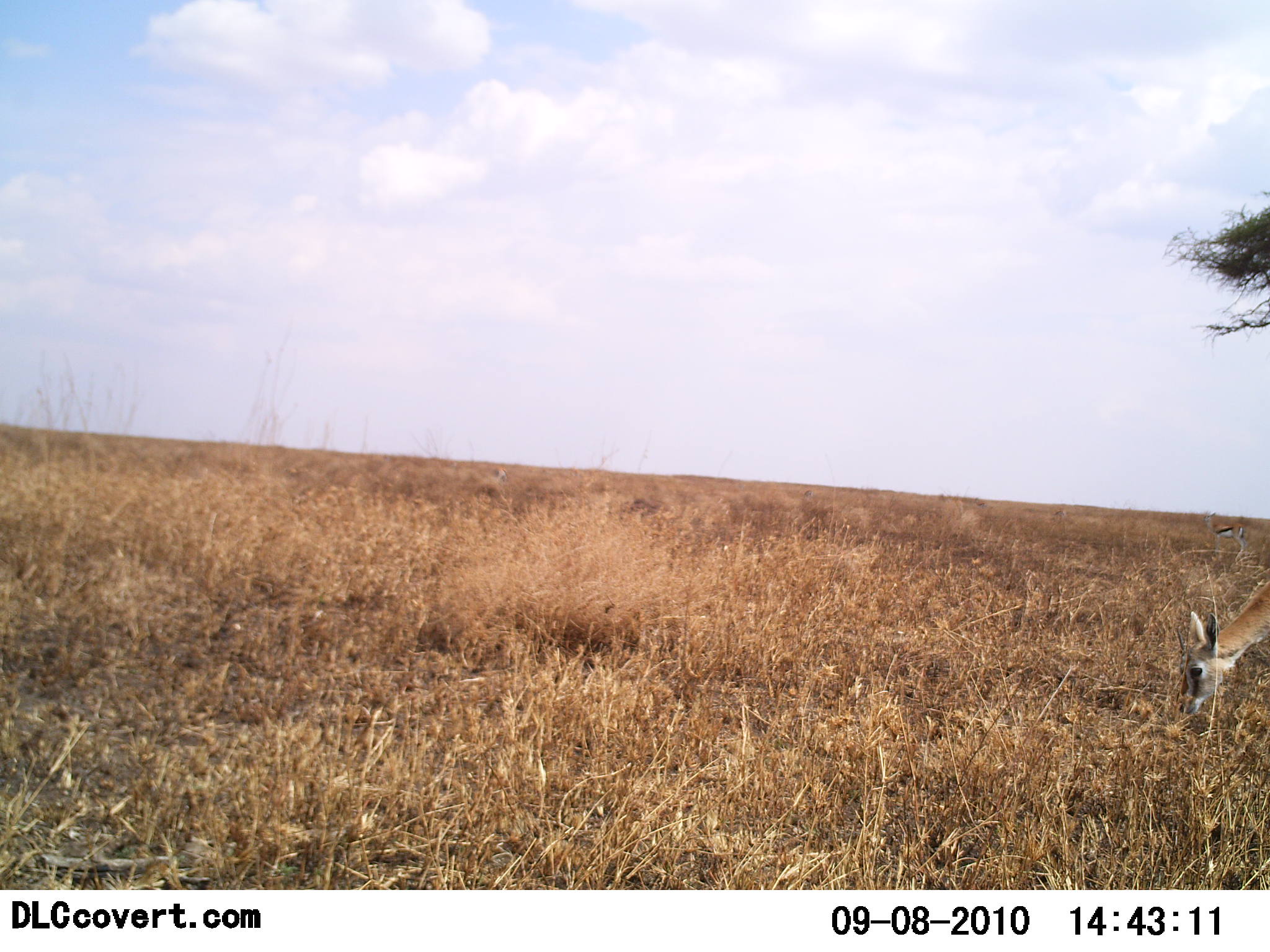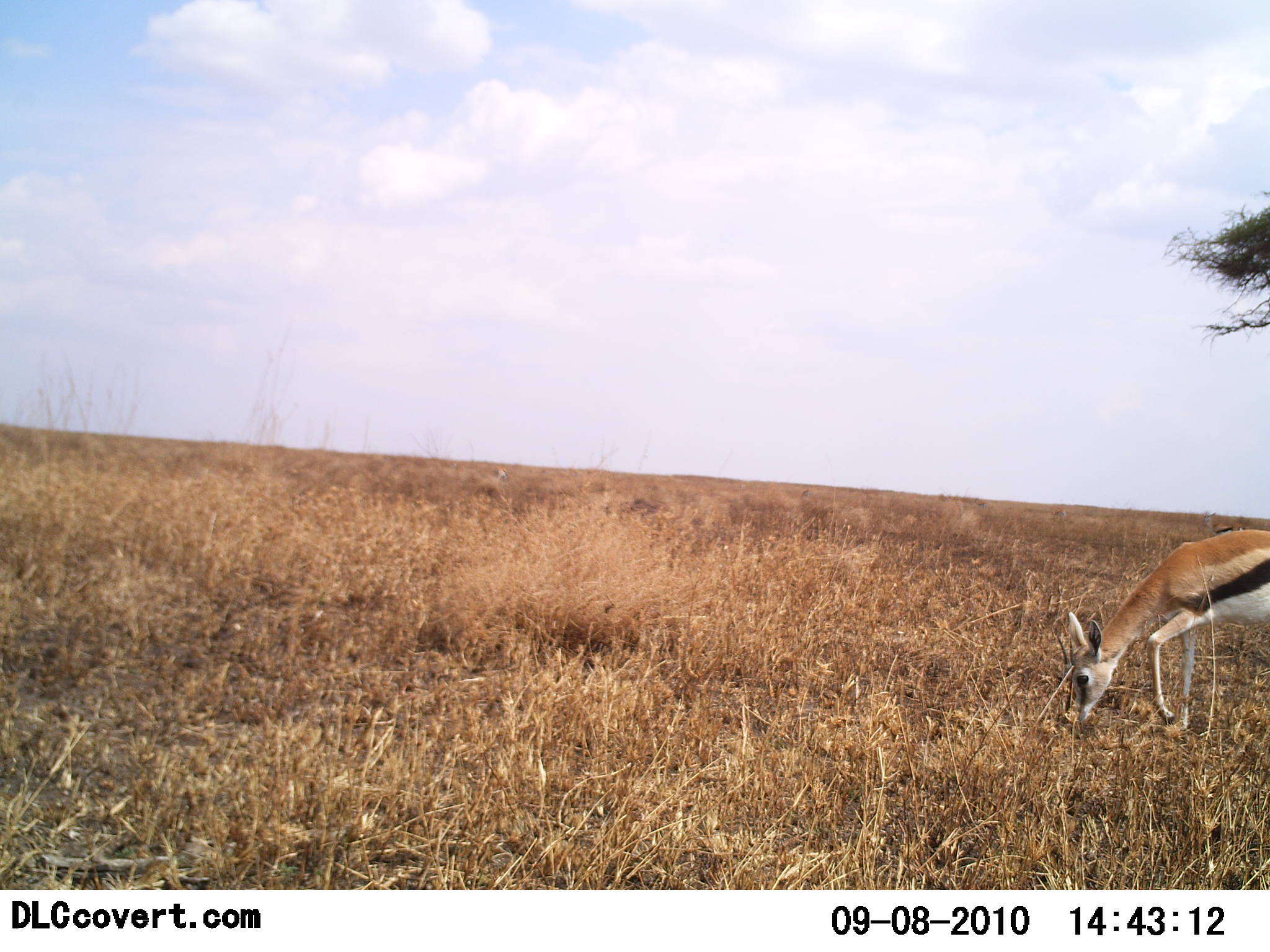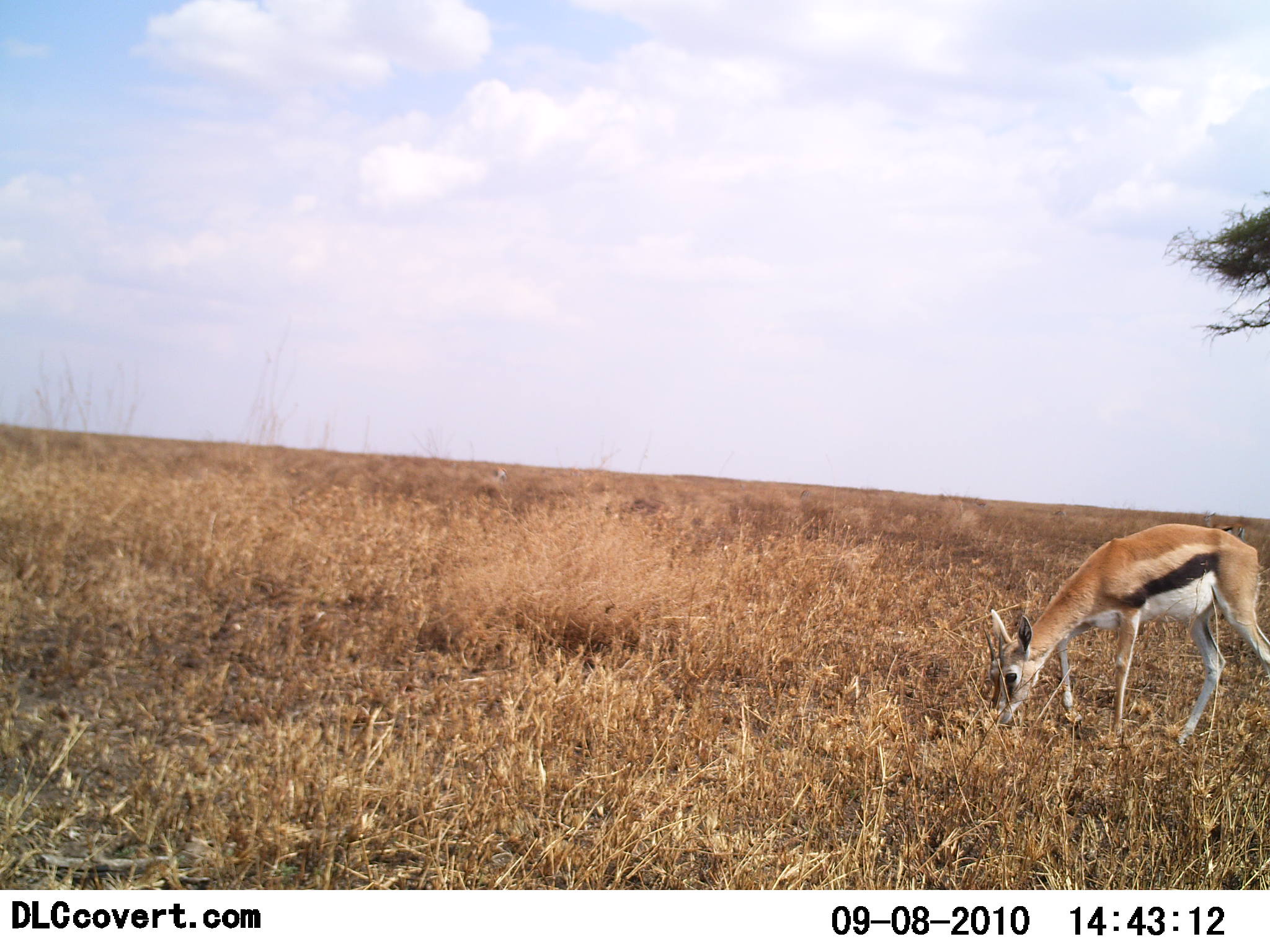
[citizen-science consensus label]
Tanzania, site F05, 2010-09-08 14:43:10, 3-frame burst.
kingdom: Animalia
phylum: Chordata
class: Mammalia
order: Artiodactyla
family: Bovidae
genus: Eudorcas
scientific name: Eudorcas thomsonii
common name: thomson's gazelle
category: gazellethomsons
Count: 1.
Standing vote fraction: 8%.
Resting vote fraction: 0%.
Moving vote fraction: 58%.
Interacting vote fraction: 0%.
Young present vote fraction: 17%.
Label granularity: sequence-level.